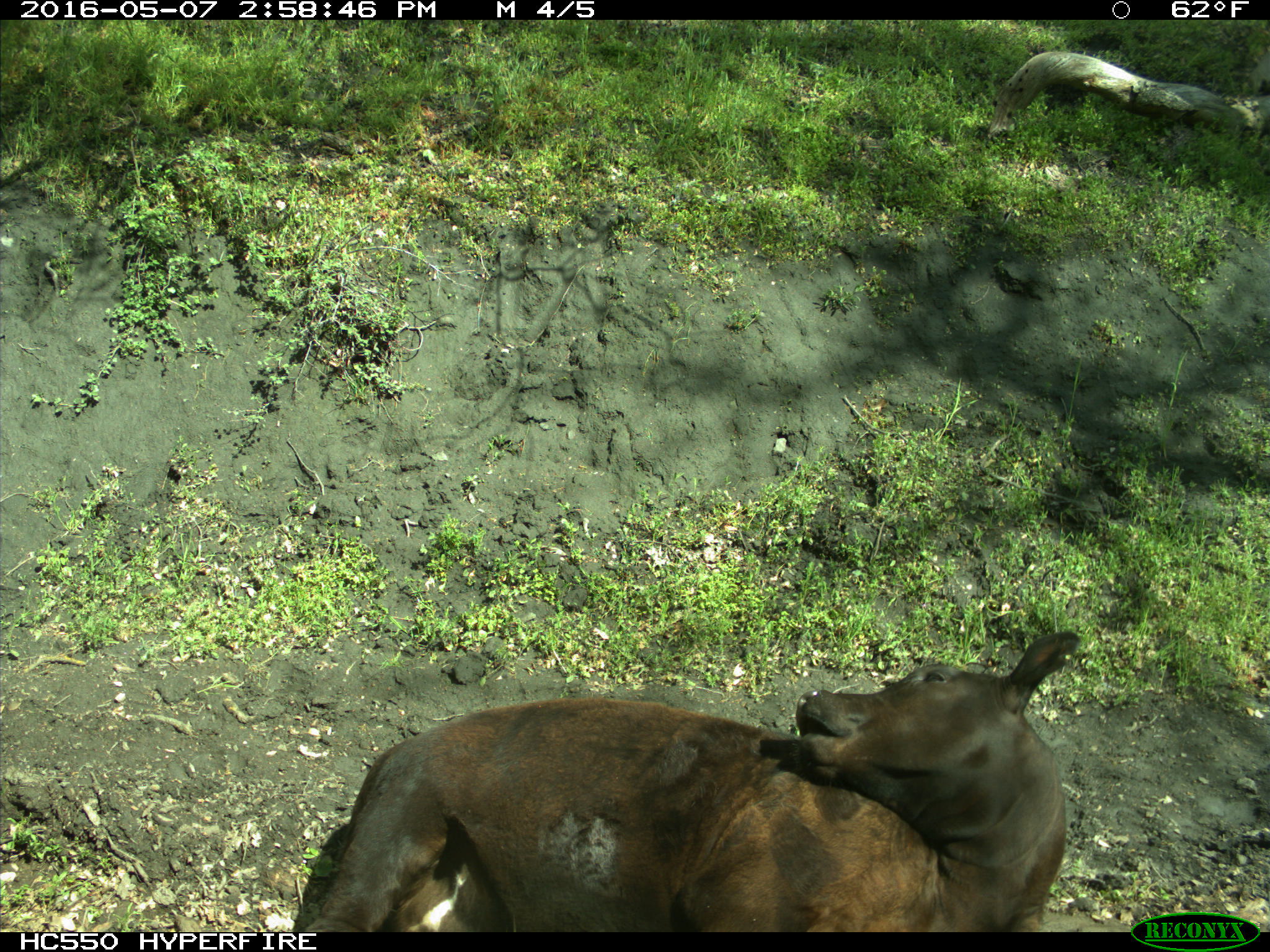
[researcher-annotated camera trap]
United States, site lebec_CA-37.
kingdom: Animalia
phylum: Chordata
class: Mammalia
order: Artiodactyla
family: Bovidae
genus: Bos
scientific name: Bos taurus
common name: domestic cow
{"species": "Bos taurus (domestic cow)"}